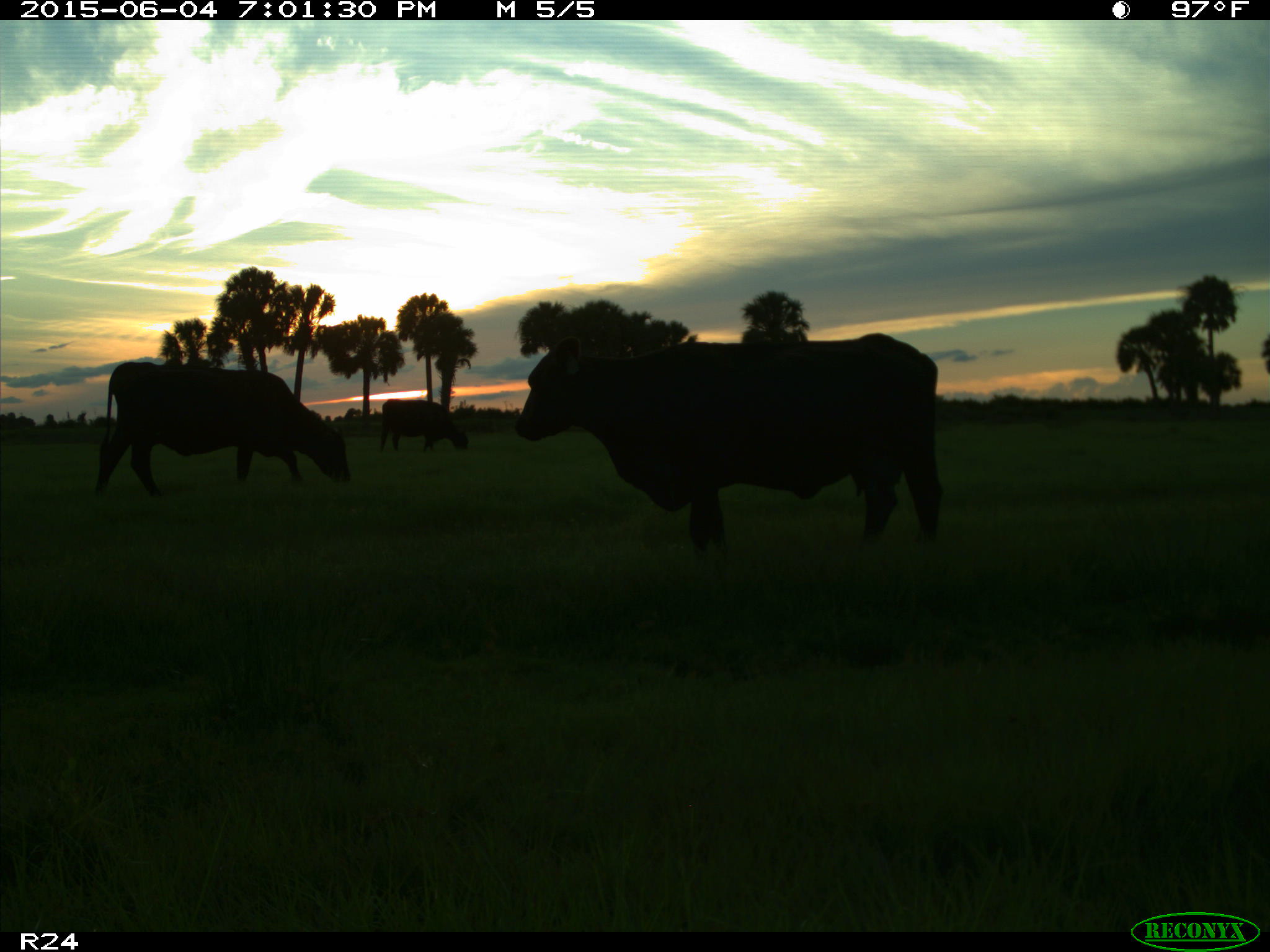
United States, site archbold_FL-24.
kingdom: Animalia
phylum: Chordata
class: Mammalia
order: Artiodactyla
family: Bovidae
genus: Bos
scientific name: Bos taurus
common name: domestic cow